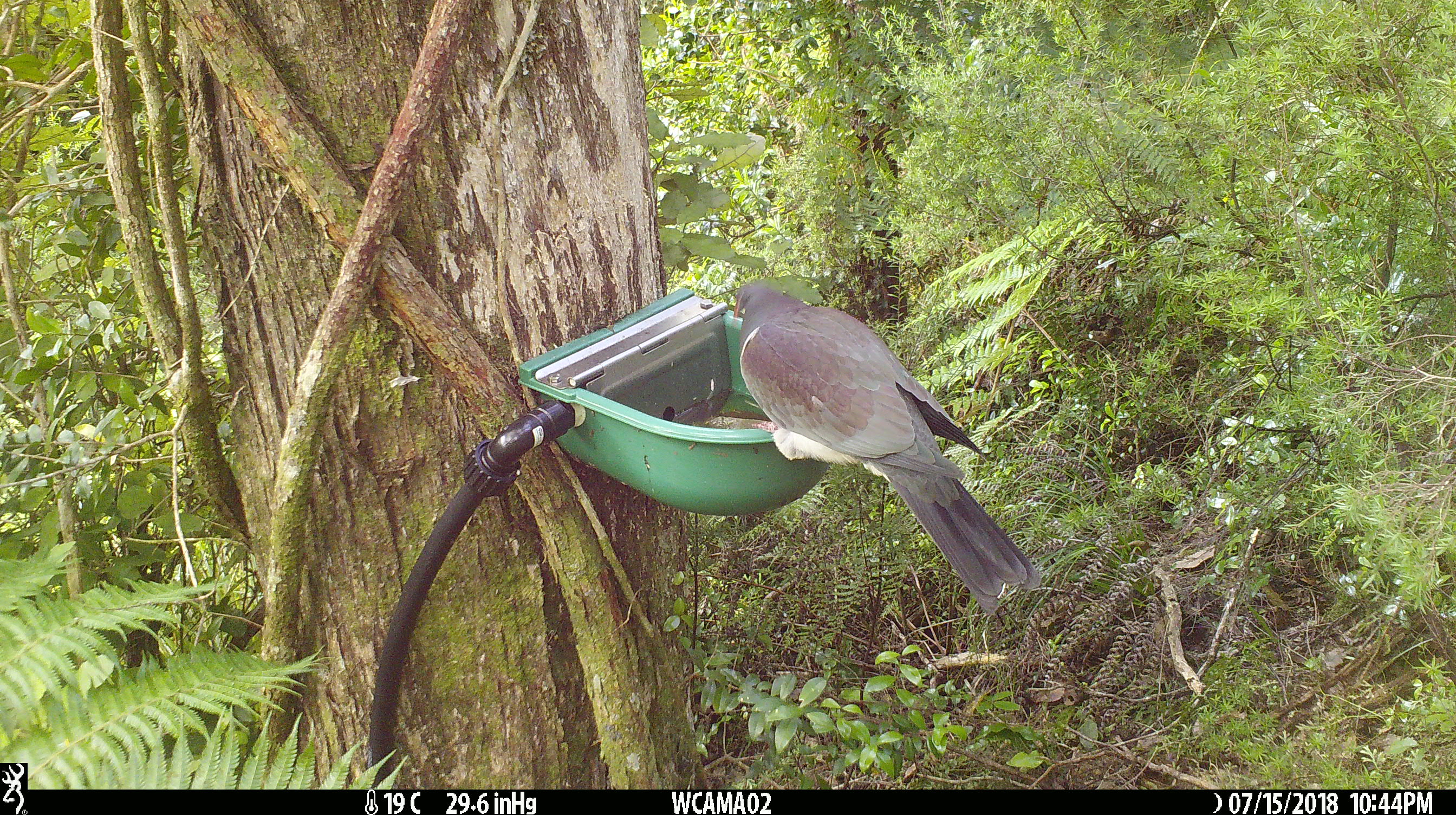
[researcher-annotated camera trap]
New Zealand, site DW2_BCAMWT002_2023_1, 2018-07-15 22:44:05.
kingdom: Animalia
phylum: Chordata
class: Aves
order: Columbiformes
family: Columbidae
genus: Hemiphaga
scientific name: Hemiphaga novaeseelandiae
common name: new zealand pigeon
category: kereru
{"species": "kereru (new zealand pigeon) (Hemiphaga novaeseelandiae)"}